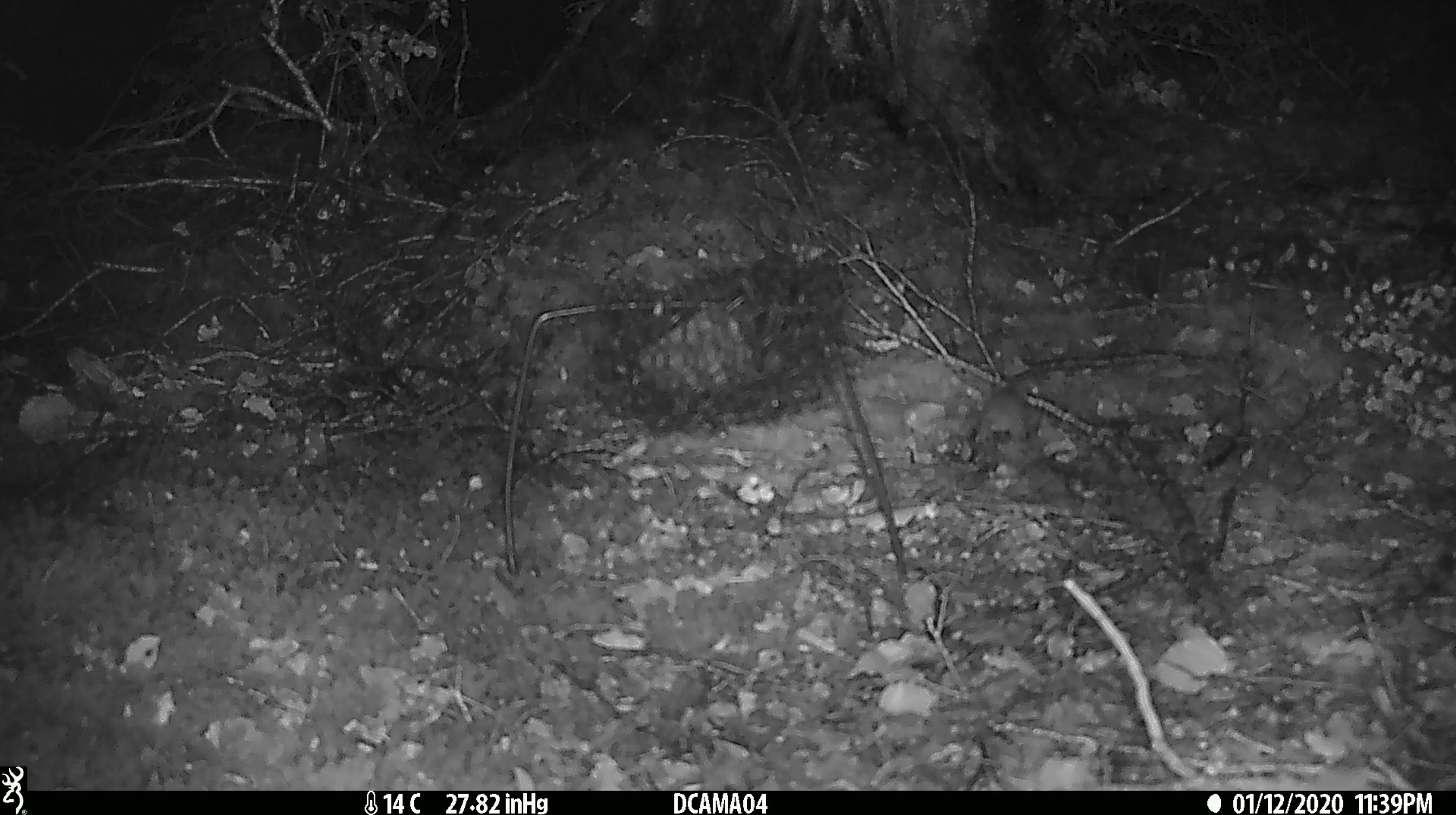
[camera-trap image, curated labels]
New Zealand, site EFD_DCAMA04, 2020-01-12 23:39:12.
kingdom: Animalia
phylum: Chordata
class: Mammalia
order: Rodentia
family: Muridae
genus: Mus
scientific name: Mus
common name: mouse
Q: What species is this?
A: Mouse (Mus).